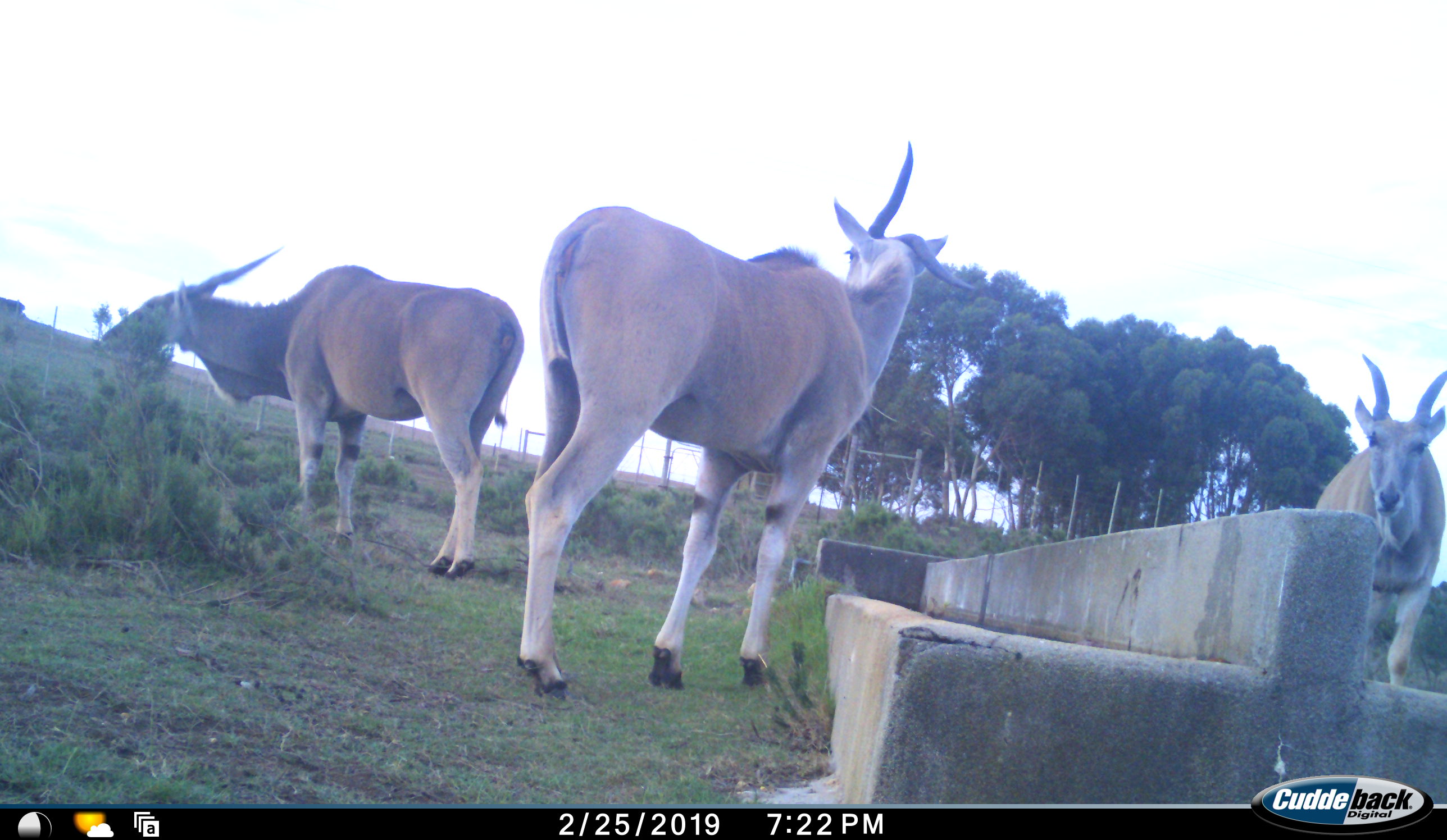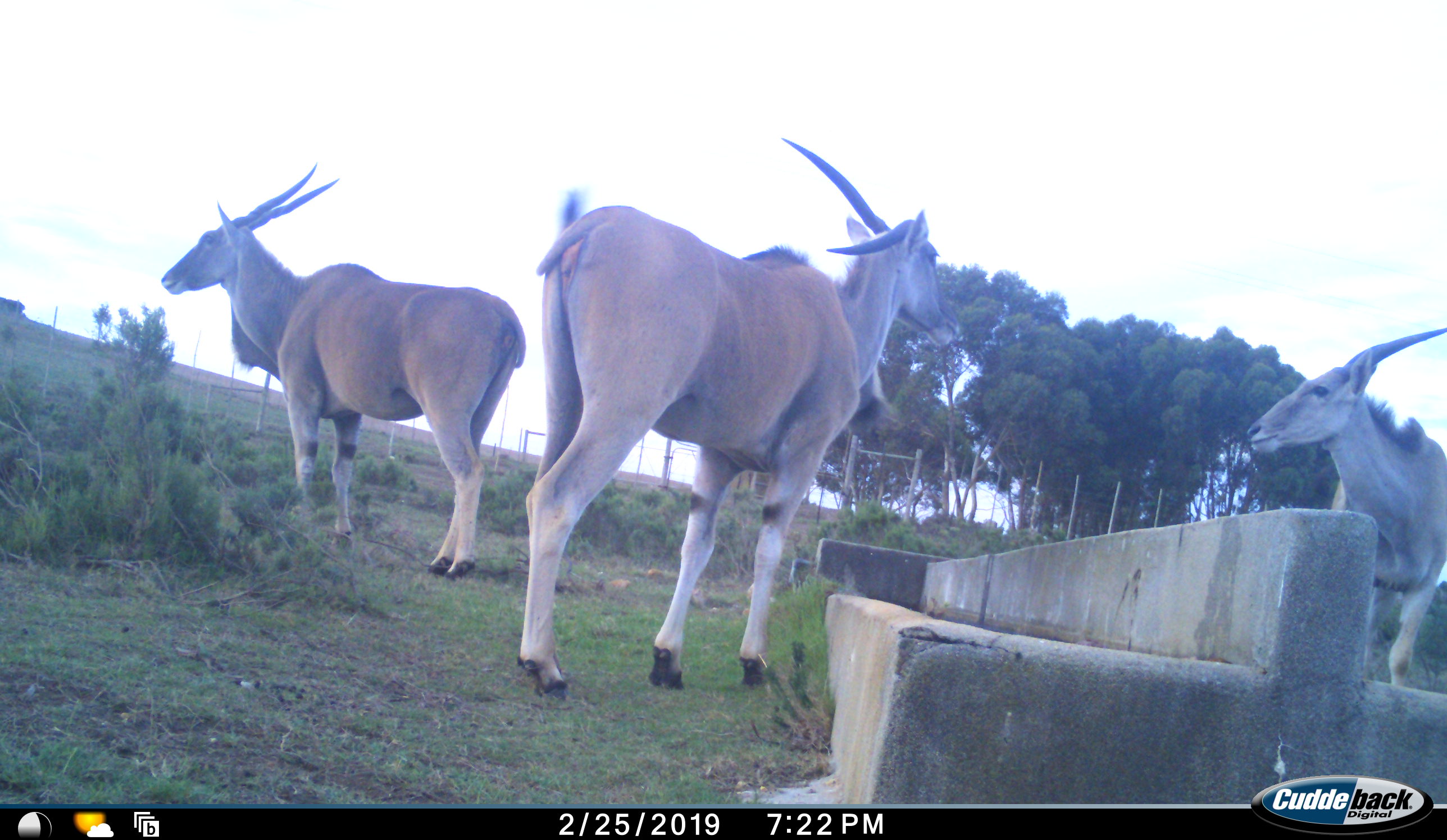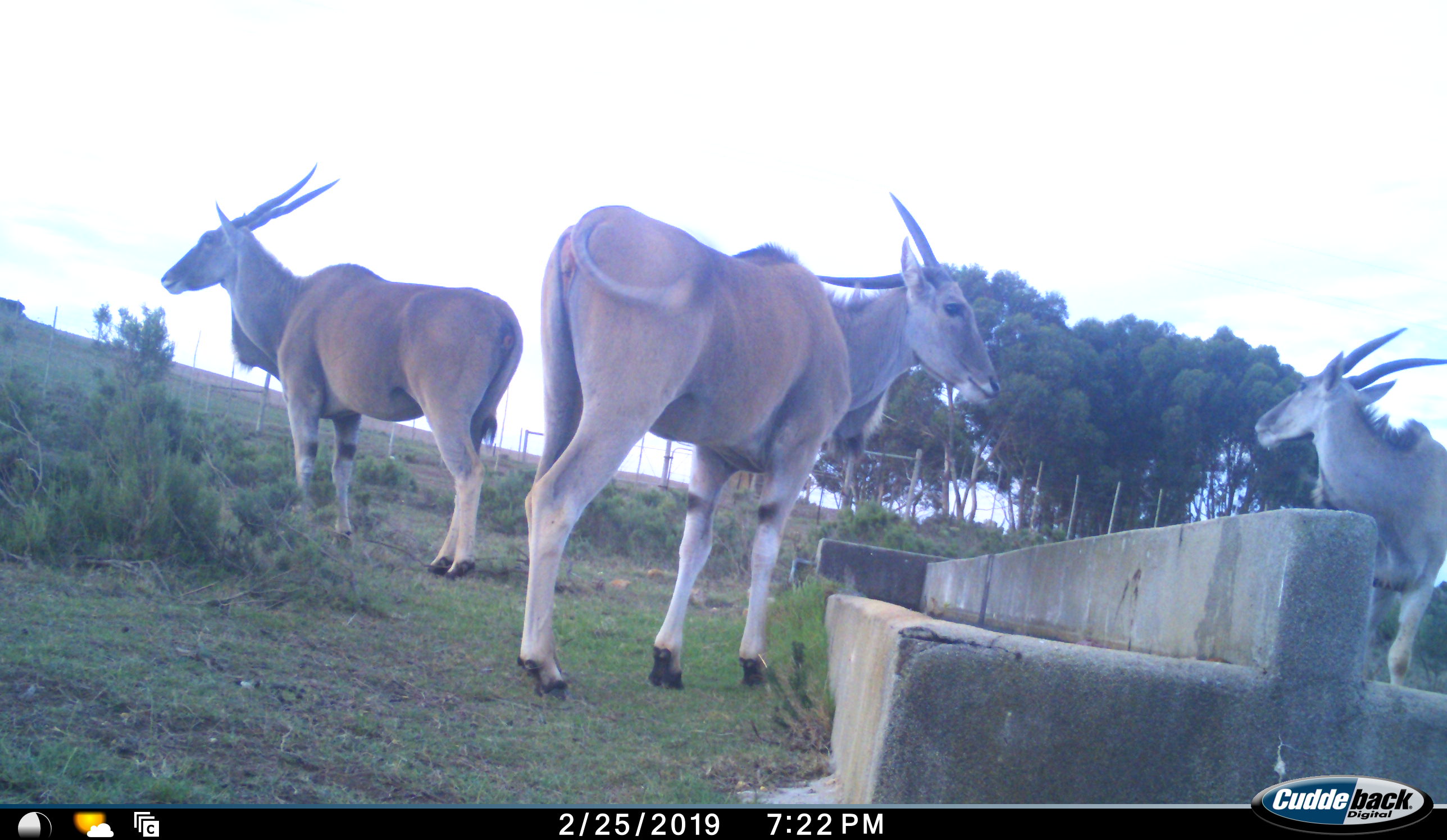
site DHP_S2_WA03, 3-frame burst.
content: unidentified animal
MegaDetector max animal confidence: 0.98